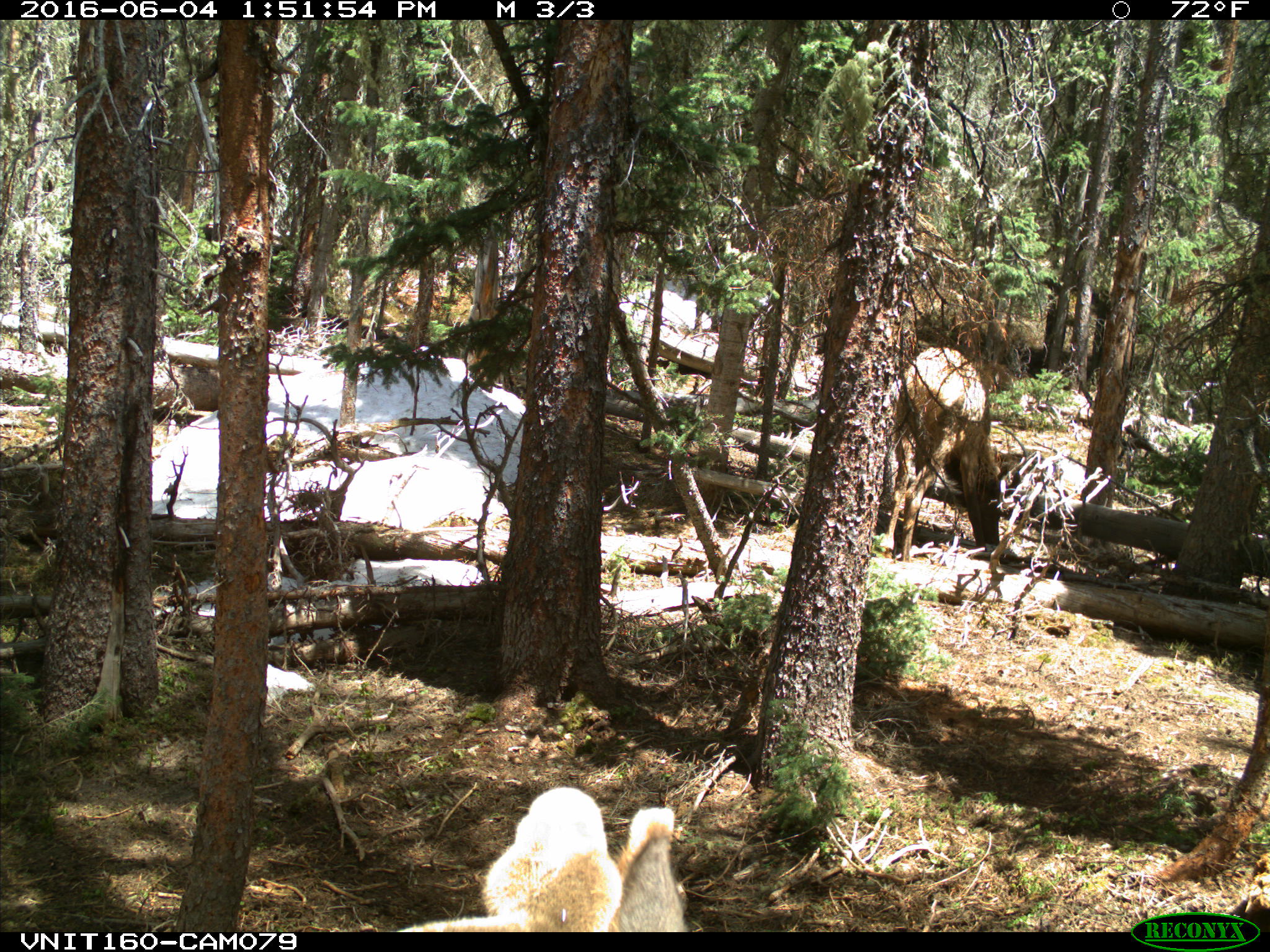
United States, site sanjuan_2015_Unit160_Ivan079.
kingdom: Animalia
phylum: Chordata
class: Mammalia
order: Artiodactyla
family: Cervidae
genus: Cervus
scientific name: Cervus elaphus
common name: red deer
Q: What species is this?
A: Cervus elaphus (red deer).